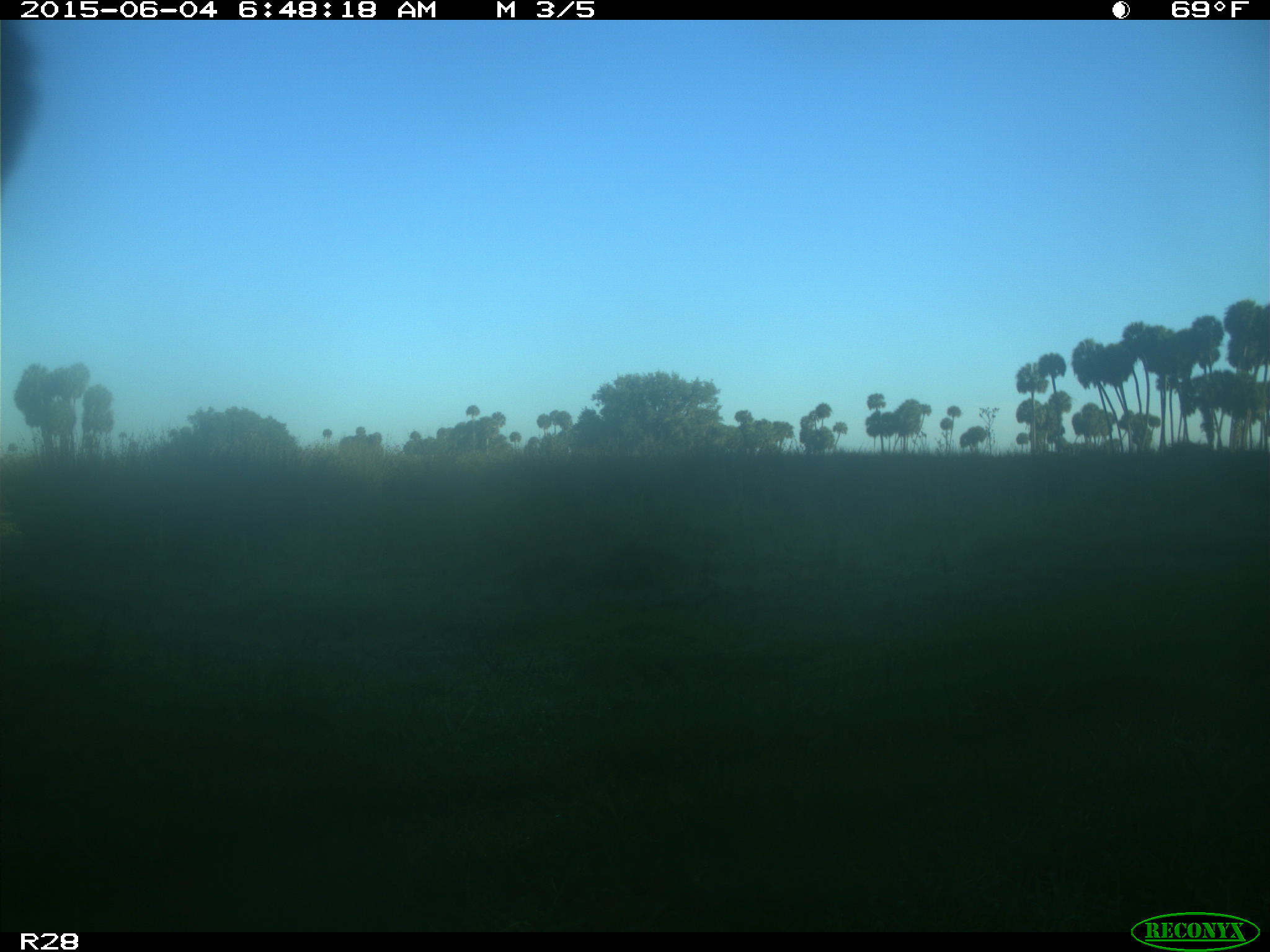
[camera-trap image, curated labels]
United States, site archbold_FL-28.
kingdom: Animalia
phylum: Chordata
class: Mammalia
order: Artiodactyla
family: Bovidae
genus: Bos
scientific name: Bos taurus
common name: domestic cow